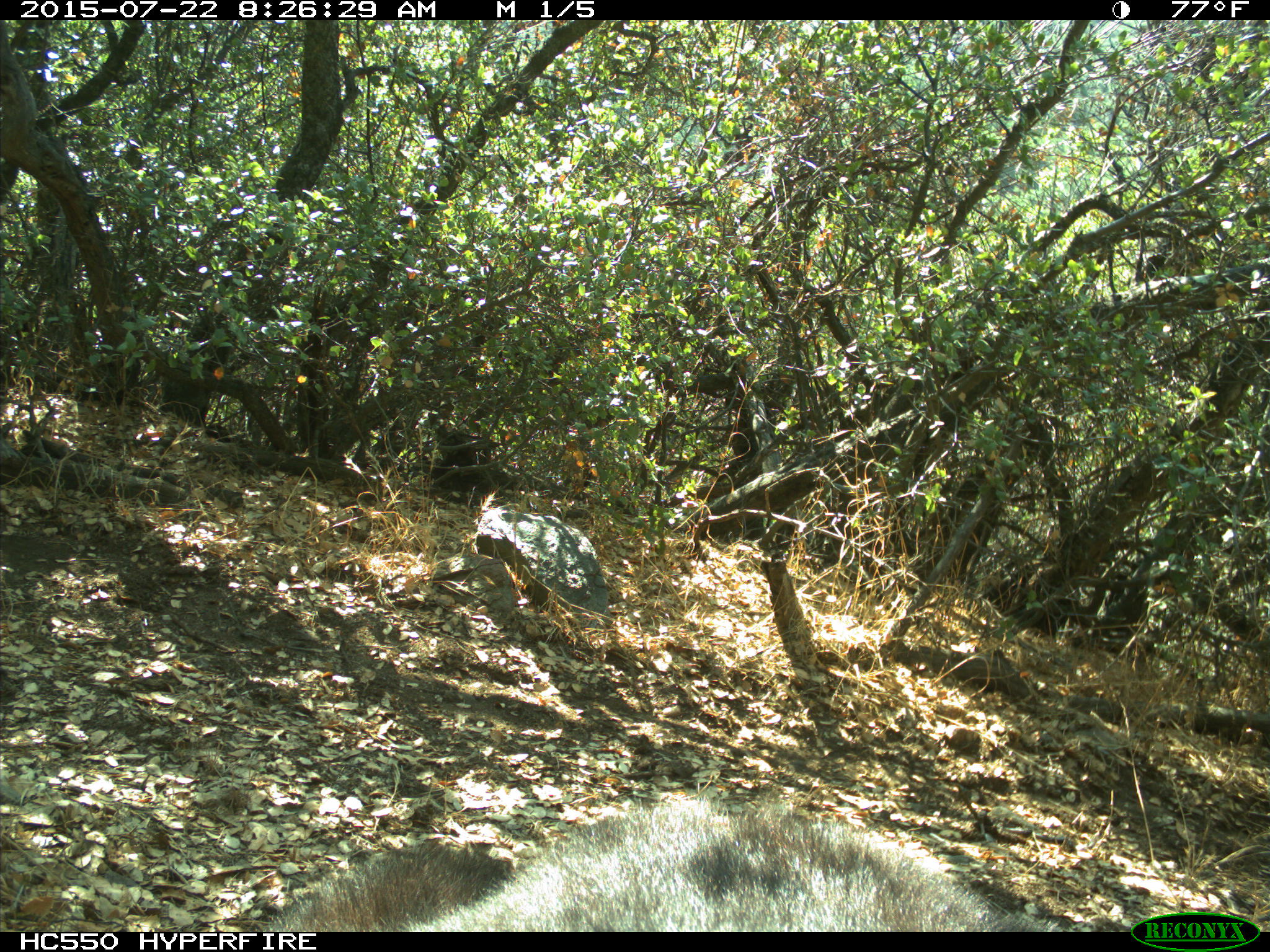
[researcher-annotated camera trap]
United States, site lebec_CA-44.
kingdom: Animalia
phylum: Chordata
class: Mammalia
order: Carnivora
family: Ursidae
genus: Ursus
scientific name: Ursus americanus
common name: american black bear